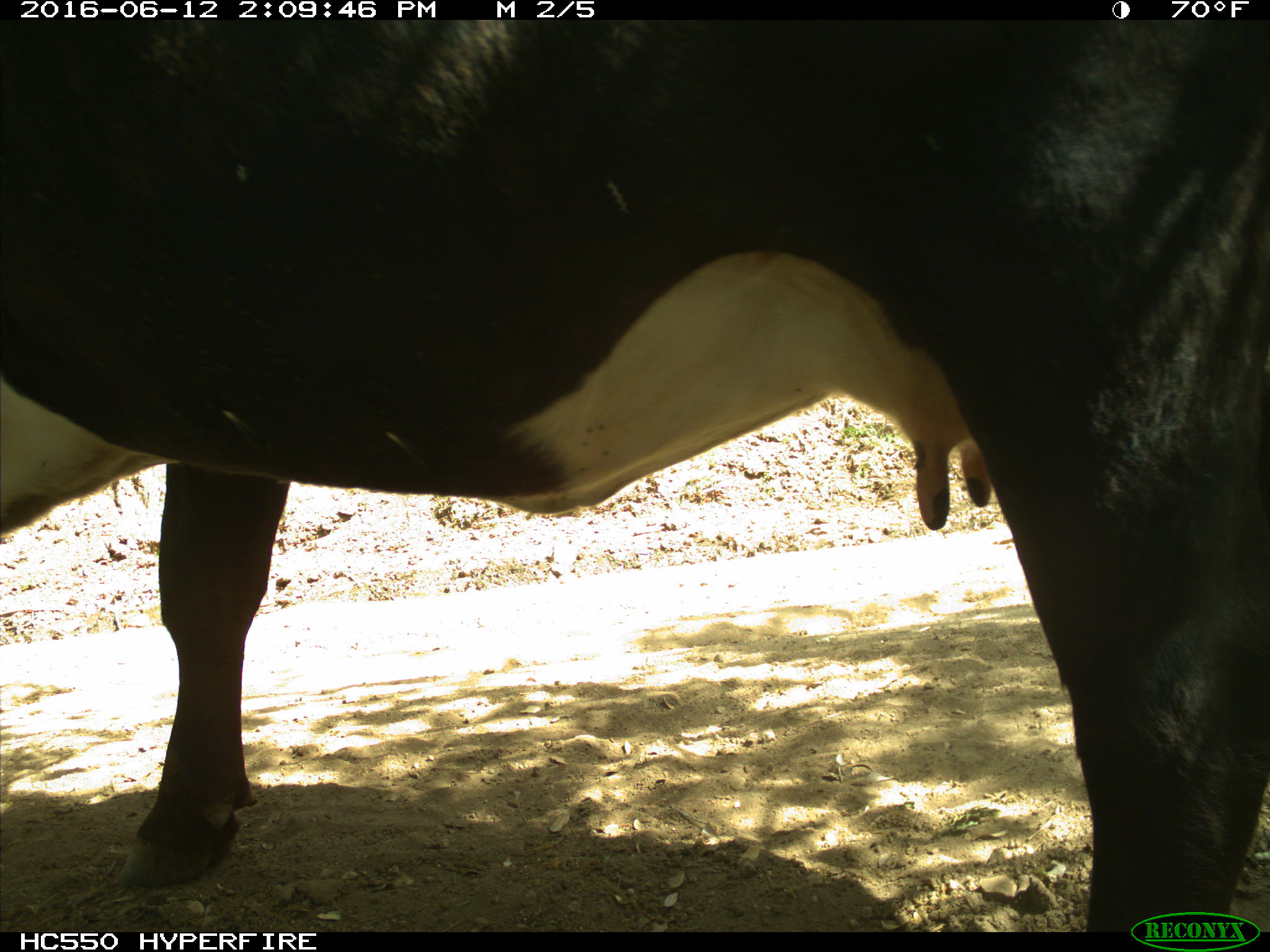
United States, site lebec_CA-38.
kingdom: Animalia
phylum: Chordata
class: Mammalia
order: Artiodactyla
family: Bovidae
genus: Bos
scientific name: Bos taurus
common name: domestic cow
Bos taurus (domestic cow).